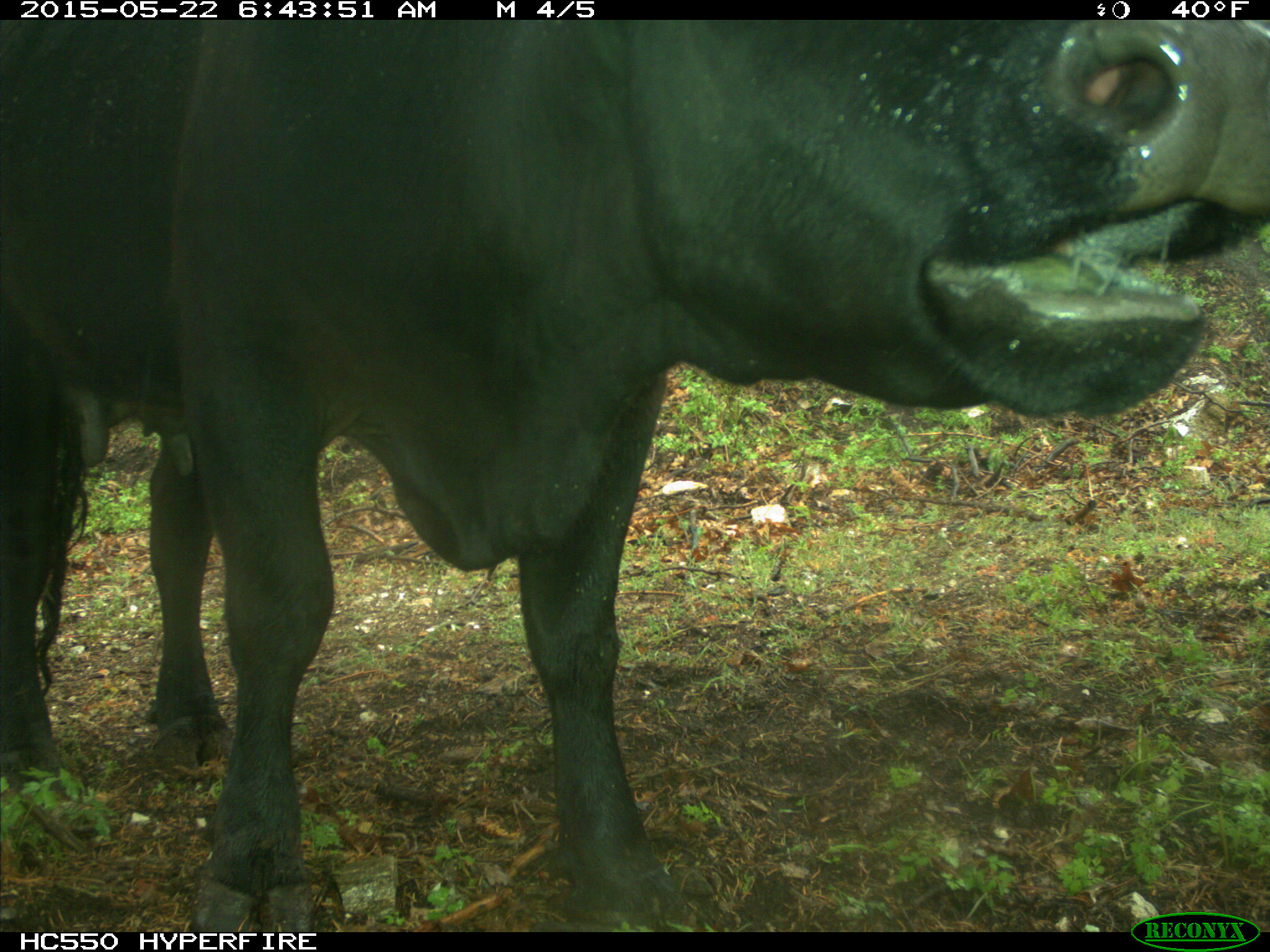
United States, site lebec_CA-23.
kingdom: Animalia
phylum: Chordata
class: Mammalia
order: Artiodactyla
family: Bovidae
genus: Bos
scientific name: Bos taurus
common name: domestic cow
Bos taurus (domestic cow).